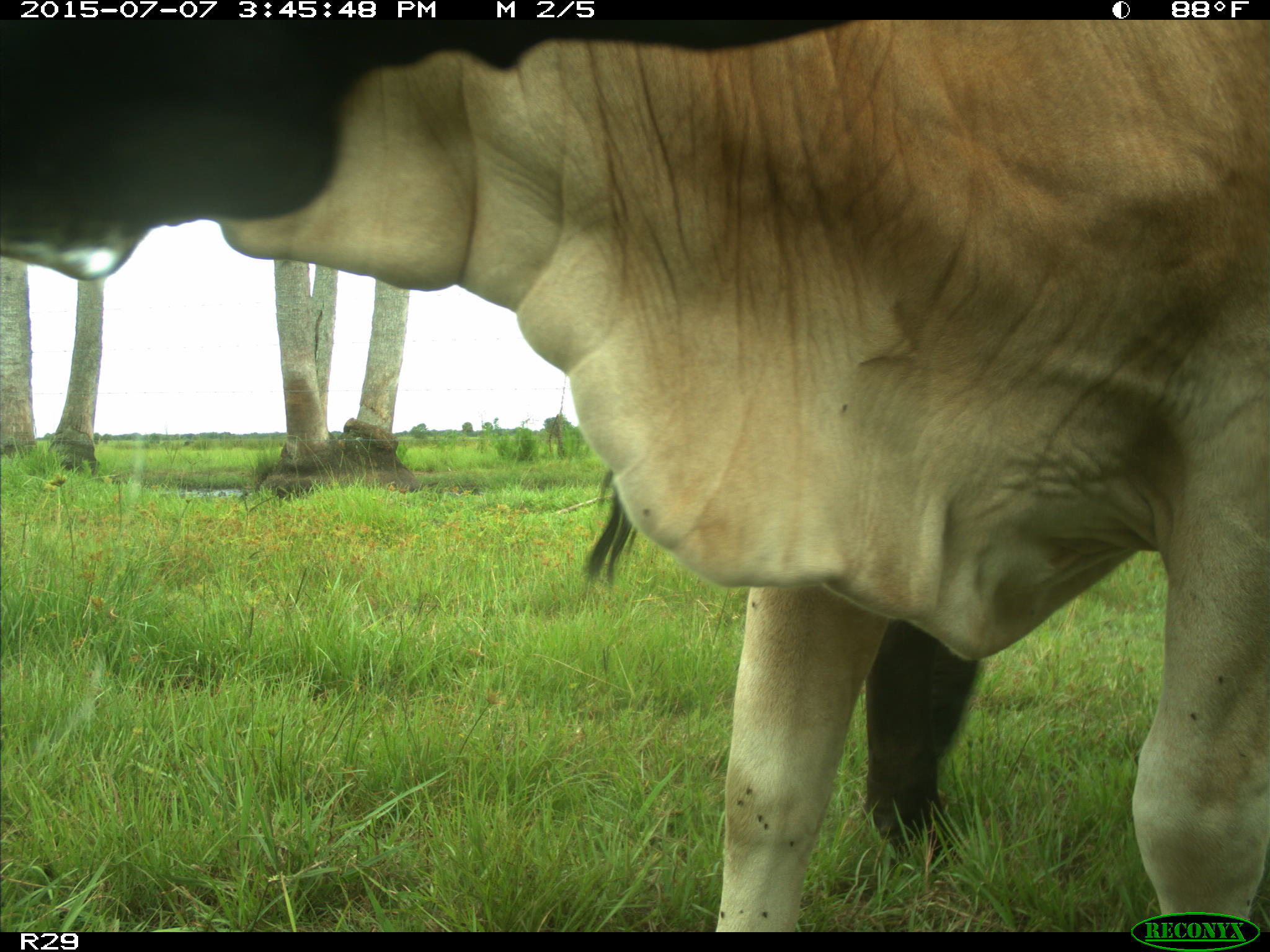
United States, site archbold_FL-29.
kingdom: Animalia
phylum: Chordata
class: Mammalia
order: Artiodactyla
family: Bovidae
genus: Bos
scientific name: Bos taurus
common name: domestic cow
Bos taurus (domestic cow).